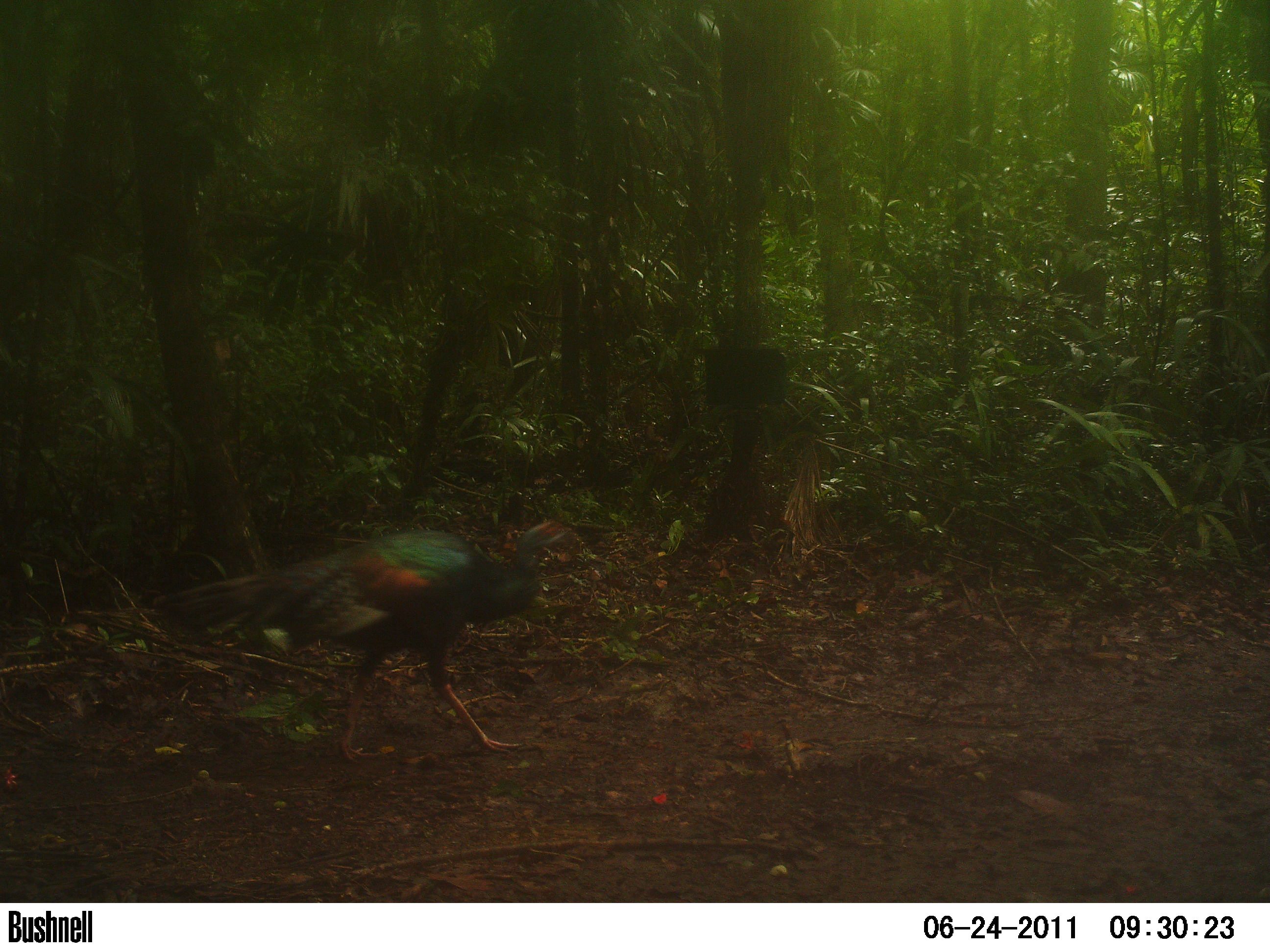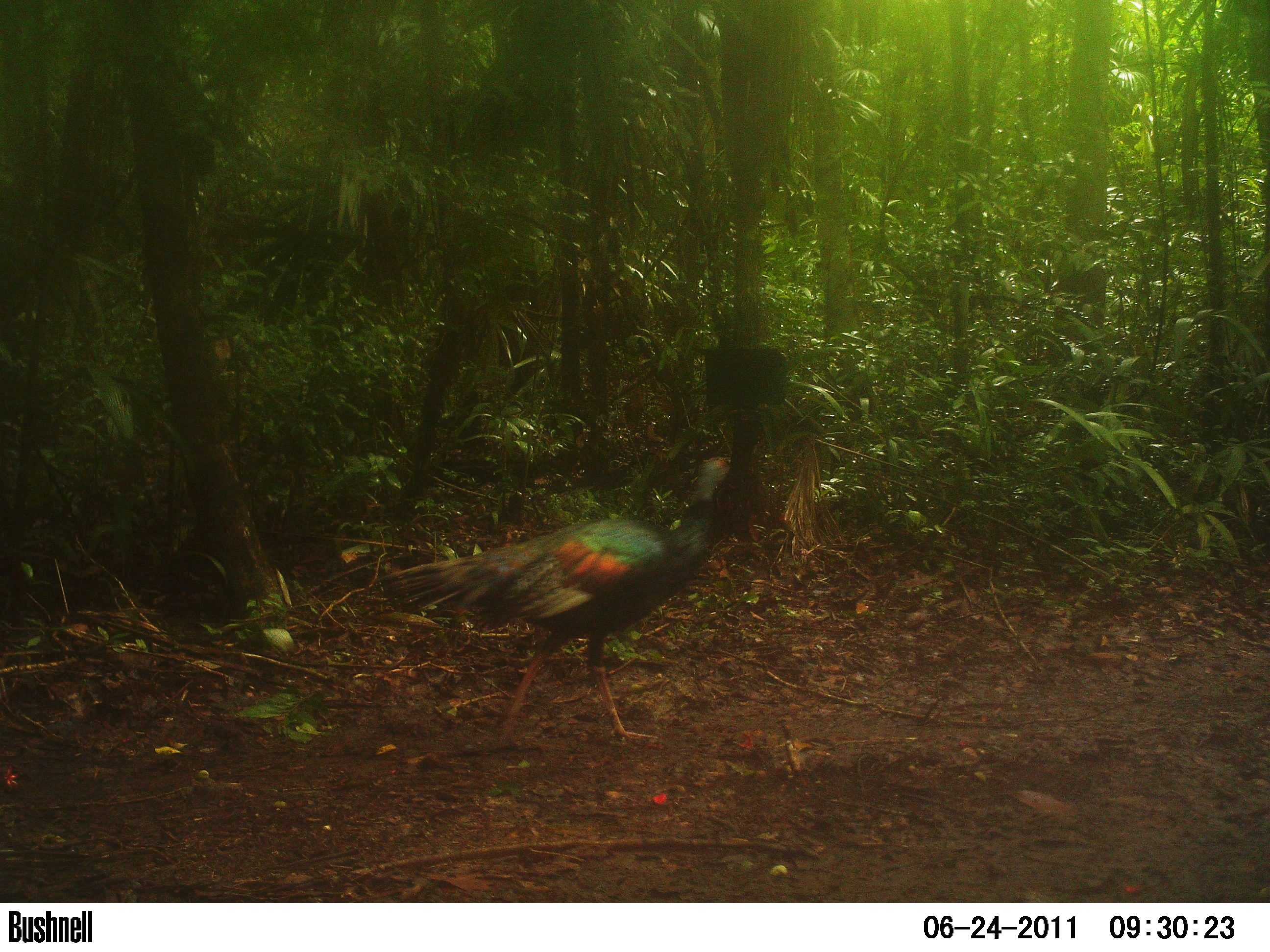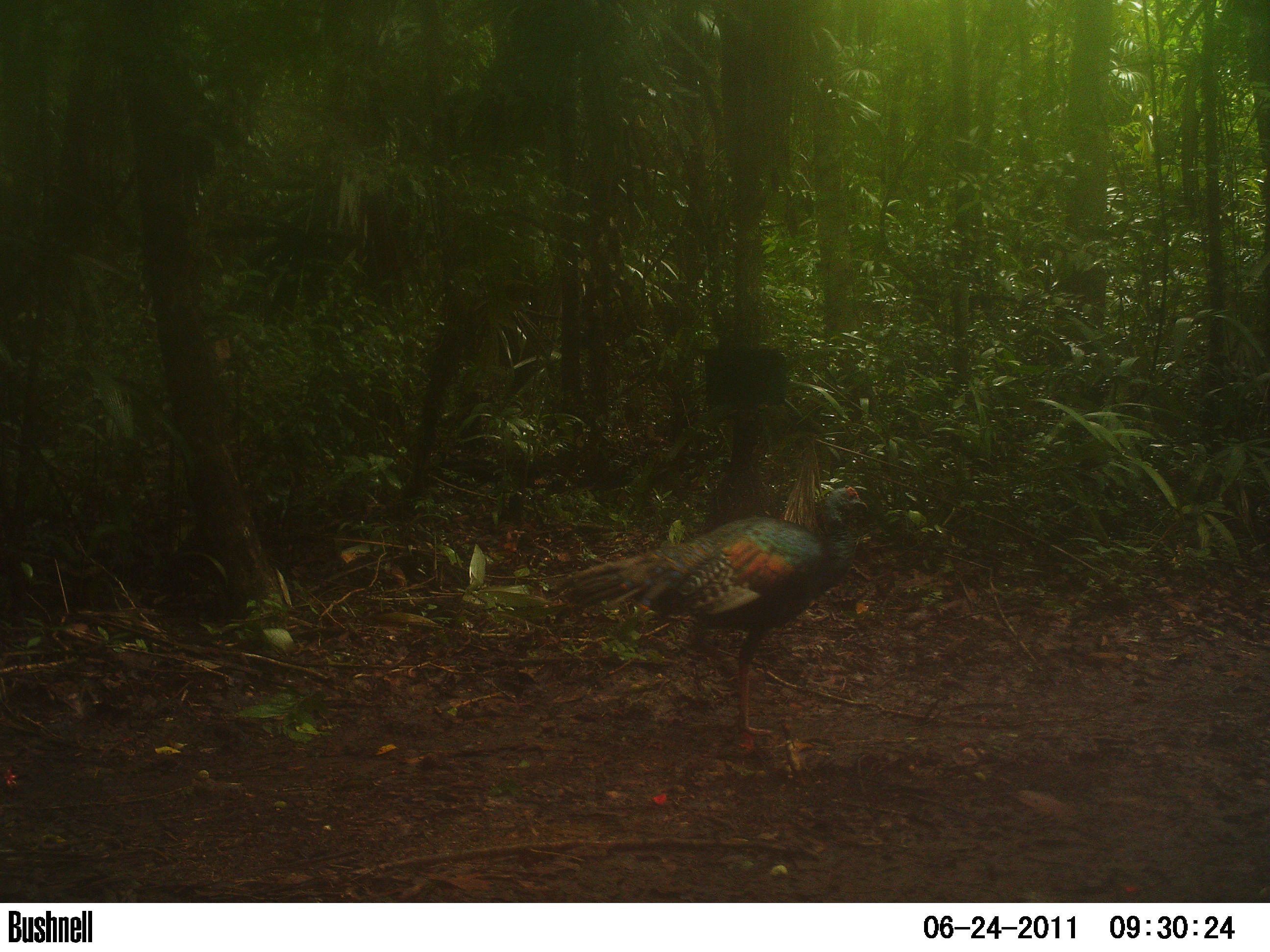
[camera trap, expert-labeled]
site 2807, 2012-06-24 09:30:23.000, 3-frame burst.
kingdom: Animalia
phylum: Chordata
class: Aves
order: Galliformes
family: Phasianidae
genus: Meleagris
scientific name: Meleagris ocellata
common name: ocellated turkey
Meleagris ocellata (ocellated turkey), count 1, age adult.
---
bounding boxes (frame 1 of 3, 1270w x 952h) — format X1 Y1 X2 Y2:
meleagris ocellata: 127 517 587 765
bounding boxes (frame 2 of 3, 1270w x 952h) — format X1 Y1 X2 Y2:
meleagris ocellata: 374 453 742 753